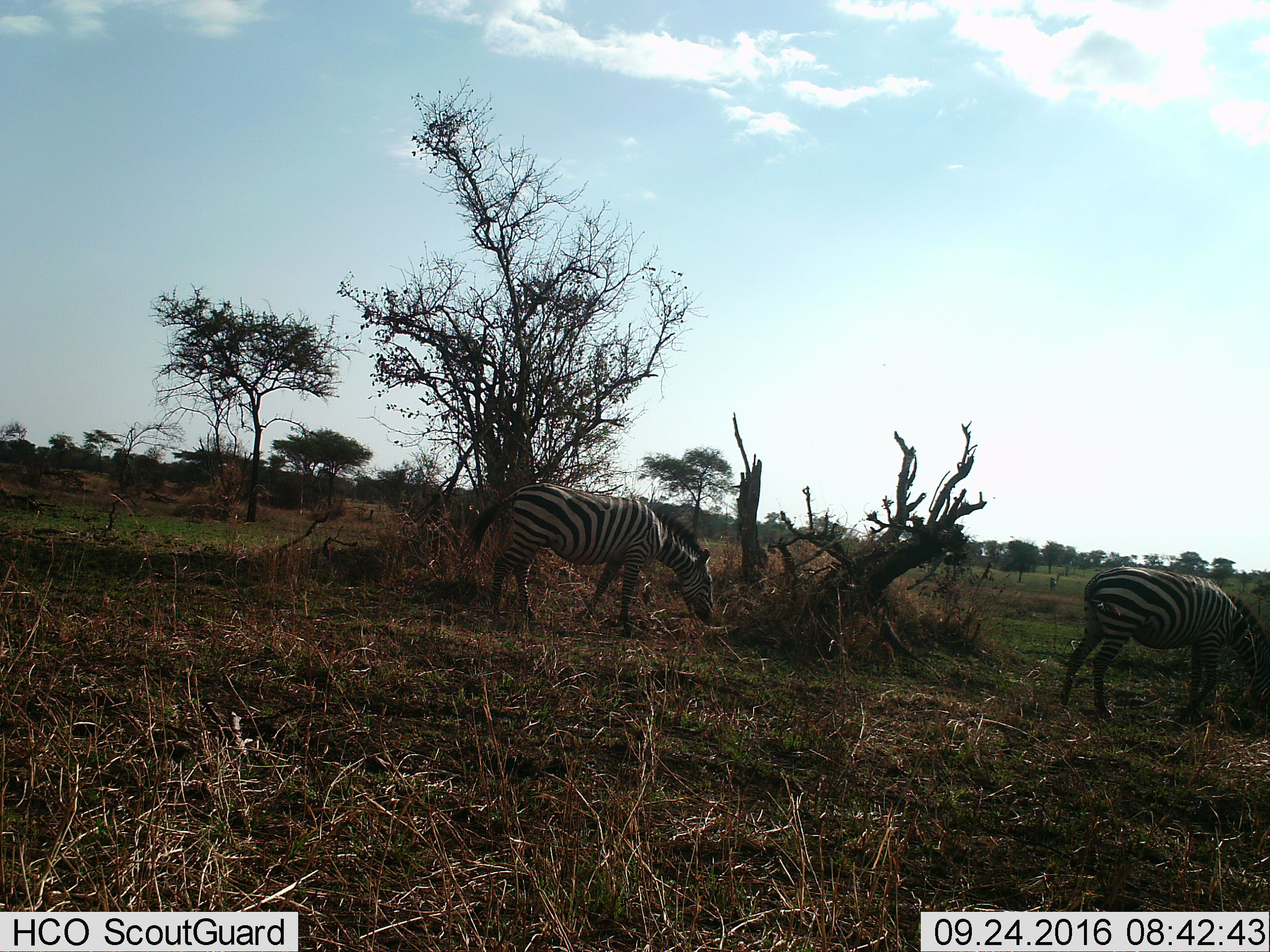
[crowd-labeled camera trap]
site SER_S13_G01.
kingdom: Animalia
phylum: Chordata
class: Mammalia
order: Perissodactyla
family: Equidae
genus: Equus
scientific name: Equus quagga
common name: plains zebra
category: zebraplains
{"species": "zebraplains (plains zebra) (Equus quagga)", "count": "2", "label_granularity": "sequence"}